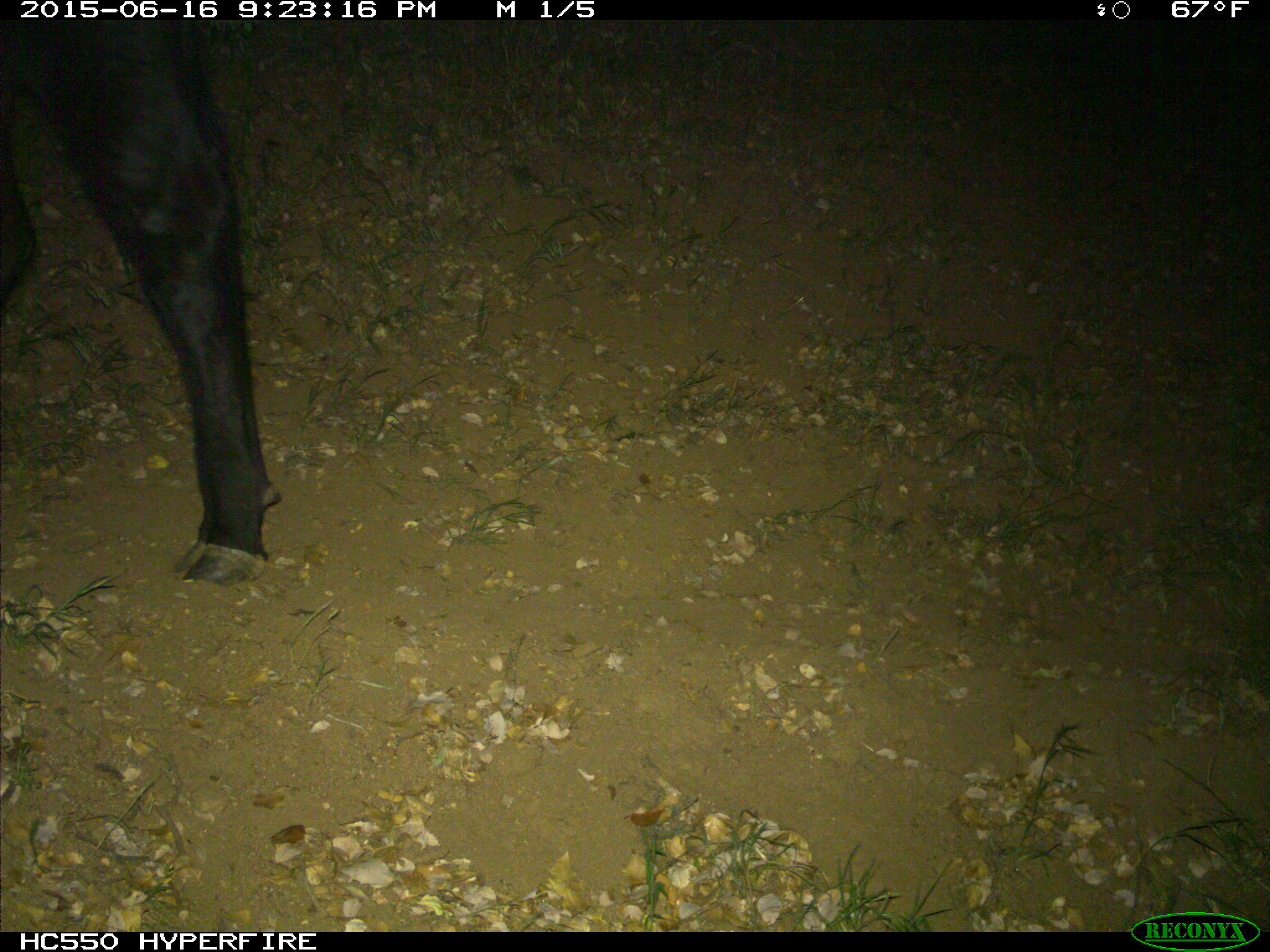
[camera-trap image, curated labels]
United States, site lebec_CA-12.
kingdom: Animalia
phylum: Chordata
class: Mammalia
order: Artiodactyla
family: Bovidae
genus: Bos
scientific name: Bos taurus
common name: domestic cow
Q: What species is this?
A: Bos taurus (domestic cow).